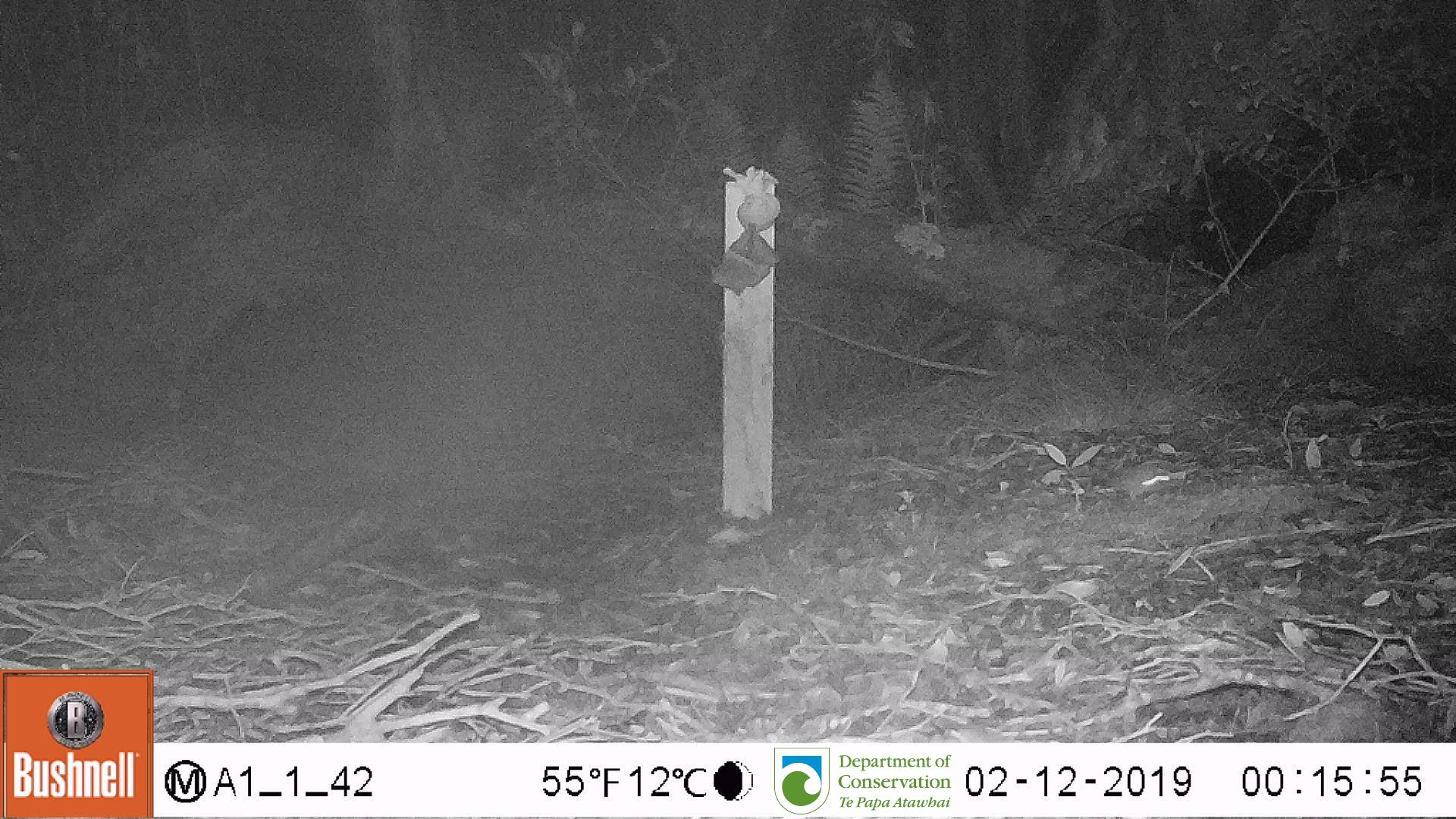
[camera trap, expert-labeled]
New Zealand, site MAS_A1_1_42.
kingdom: Animalia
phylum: Chordata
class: Mammalia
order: Rodentia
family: Muridae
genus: Mus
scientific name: Mus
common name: mouse